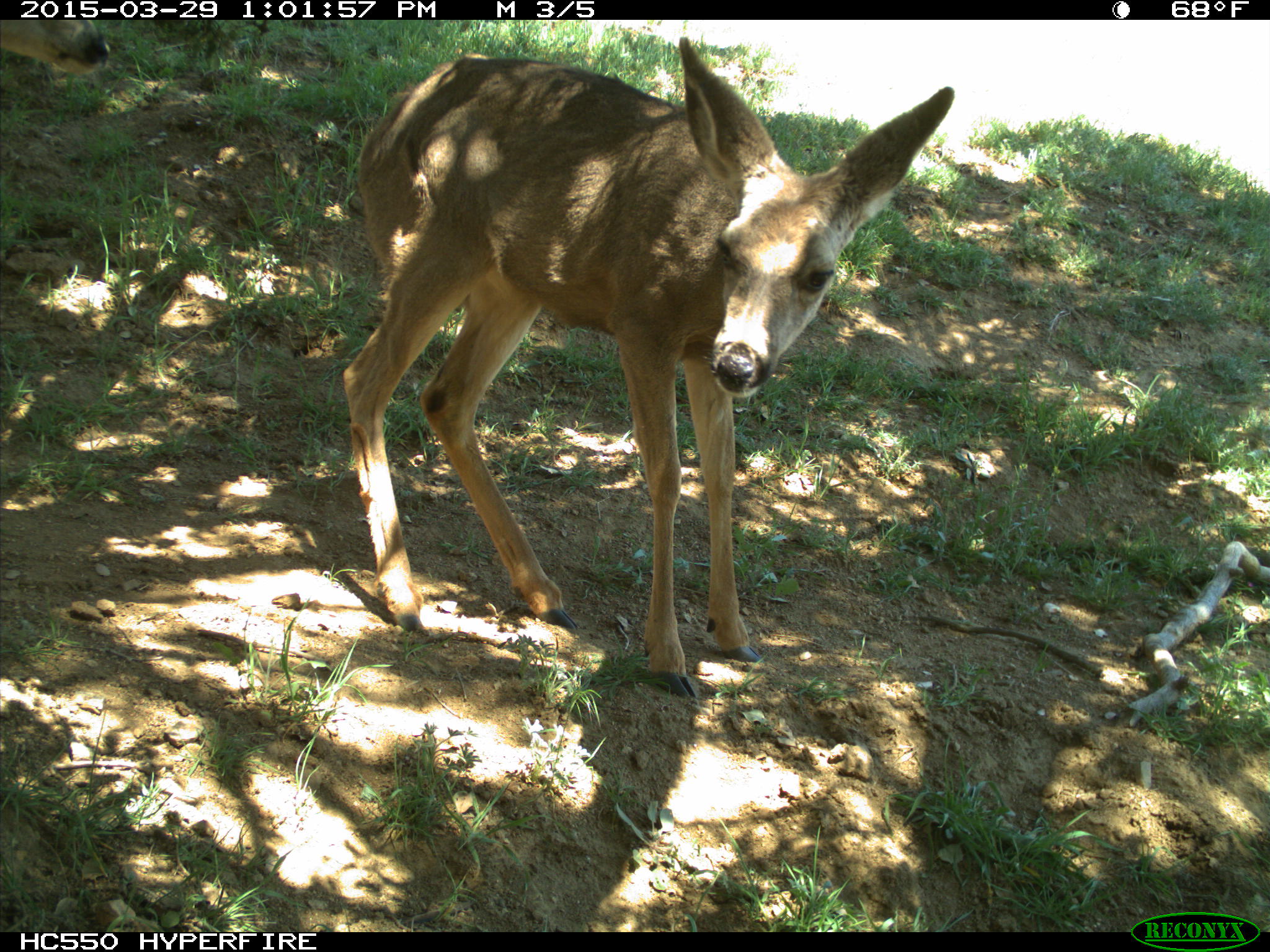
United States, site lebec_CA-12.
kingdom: Animalia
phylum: Chordata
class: Mammalia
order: Artiodactyla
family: Cervidae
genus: Odocoileus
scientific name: Odocoileus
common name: deer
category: unidentified deer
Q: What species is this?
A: Unidentified deer (deer) (Odocoileus).